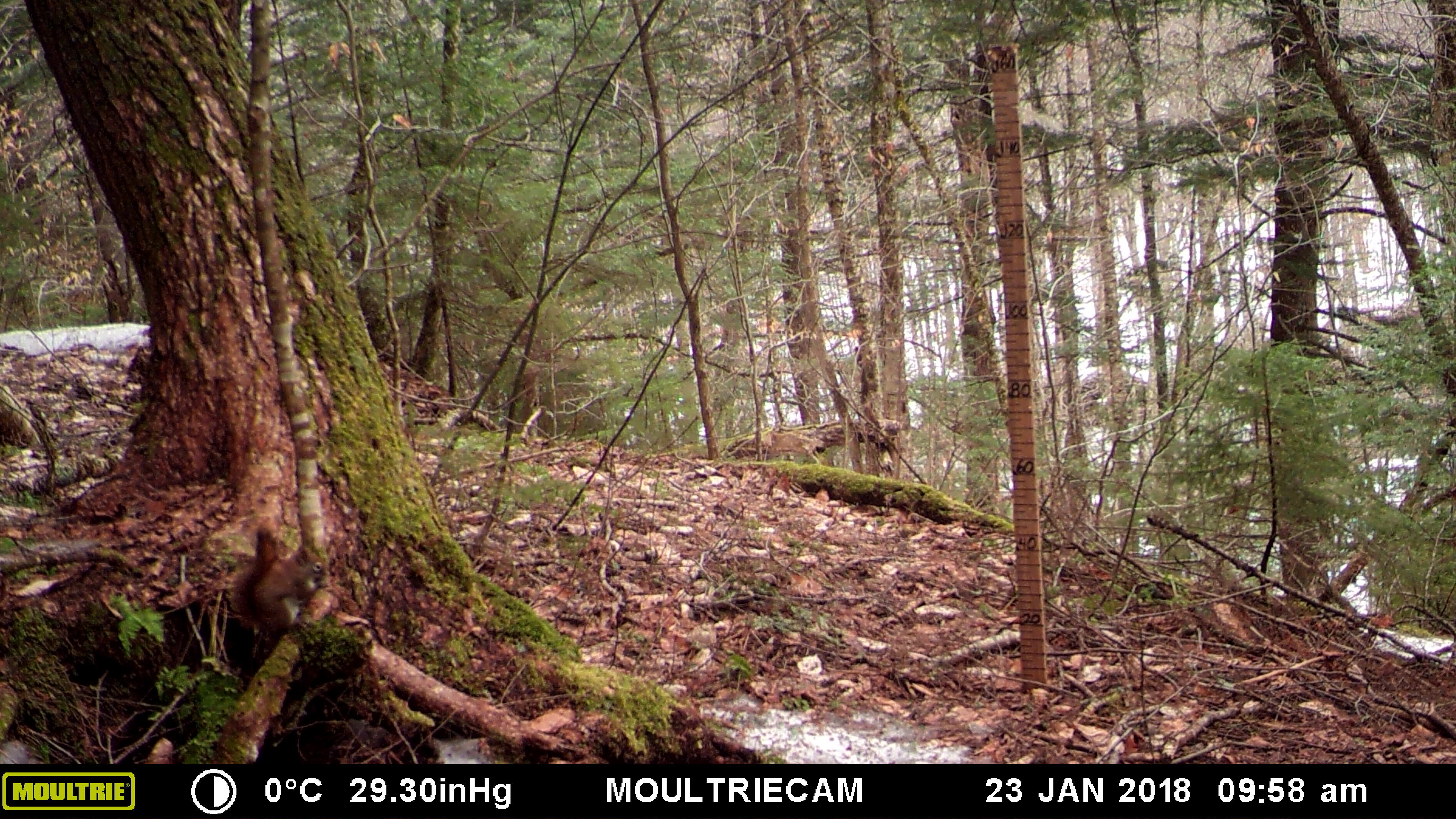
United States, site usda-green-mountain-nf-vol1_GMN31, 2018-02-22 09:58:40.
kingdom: Animalia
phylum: Chordata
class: Mammalia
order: Rodentia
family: Sciuridae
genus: Tamiasciurus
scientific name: Tamiasciurus hudsonicus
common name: red squirrel